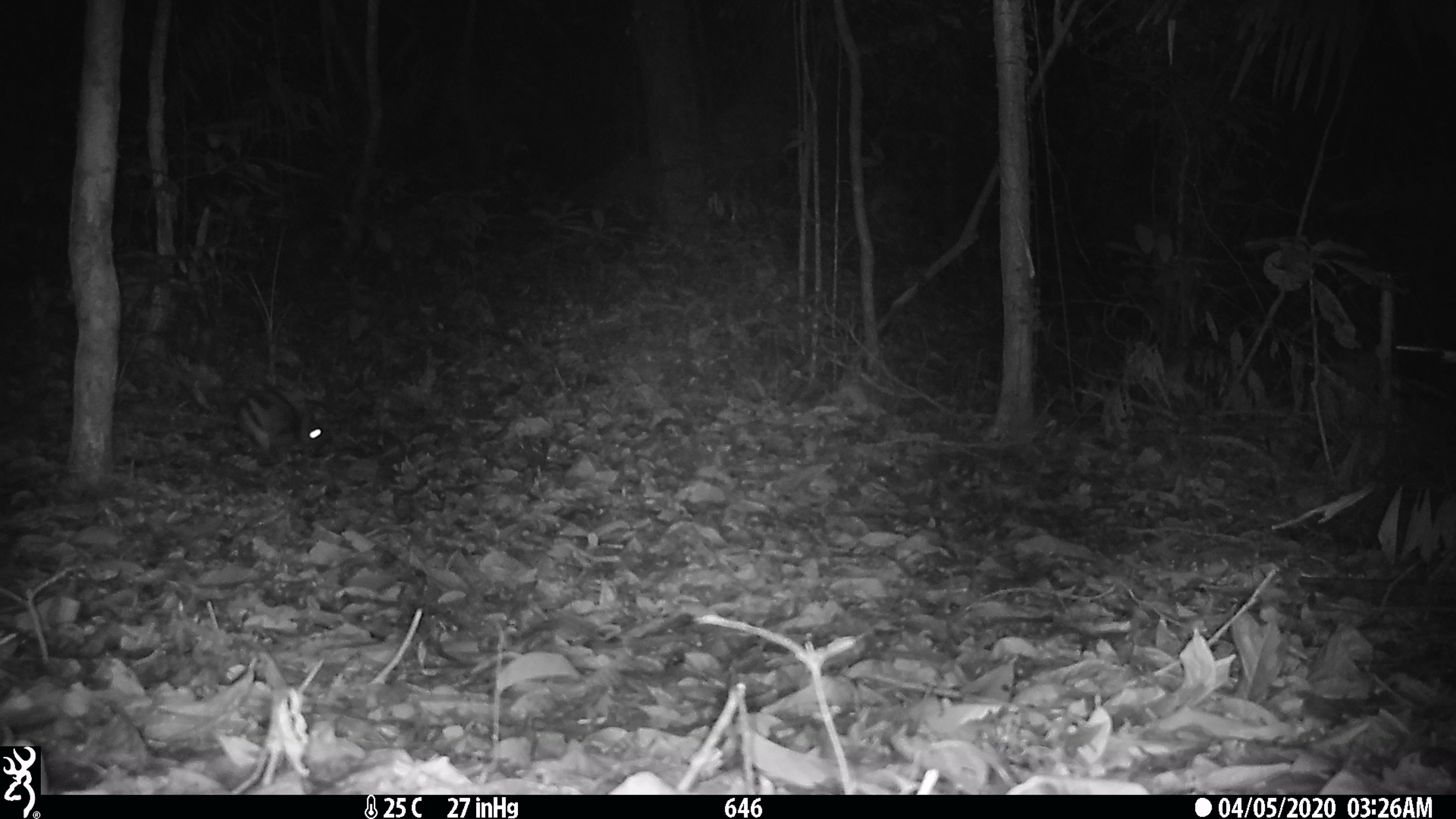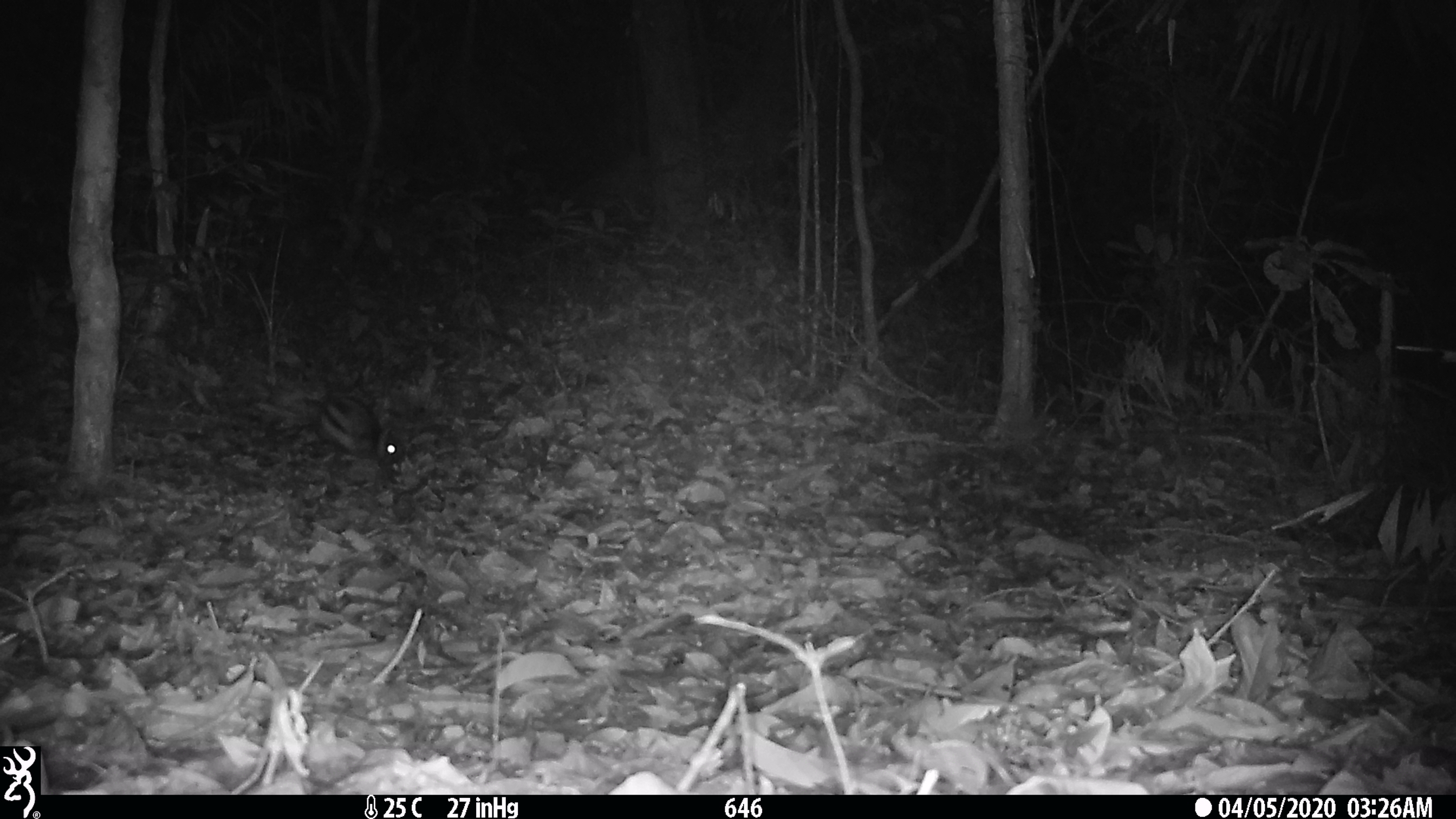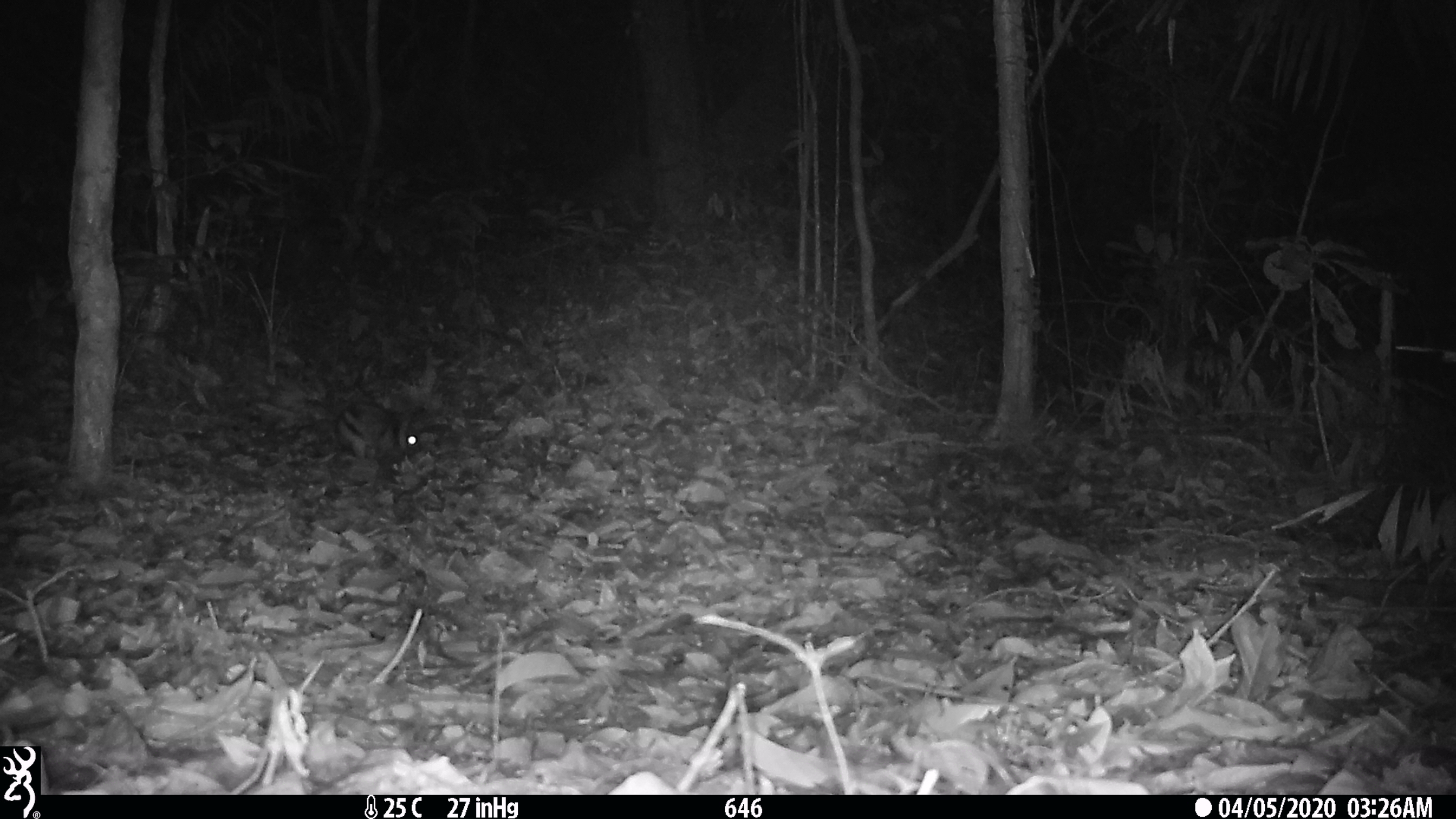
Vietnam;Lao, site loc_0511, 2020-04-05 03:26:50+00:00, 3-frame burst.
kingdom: Animalia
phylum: Chordata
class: Mammalia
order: Lagomorpha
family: Leporidae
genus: Nesolagus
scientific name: Nesolagus timminsi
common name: annamite striped rabbit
Annamite striped rabbit (Nesolagus timminsi). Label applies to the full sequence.